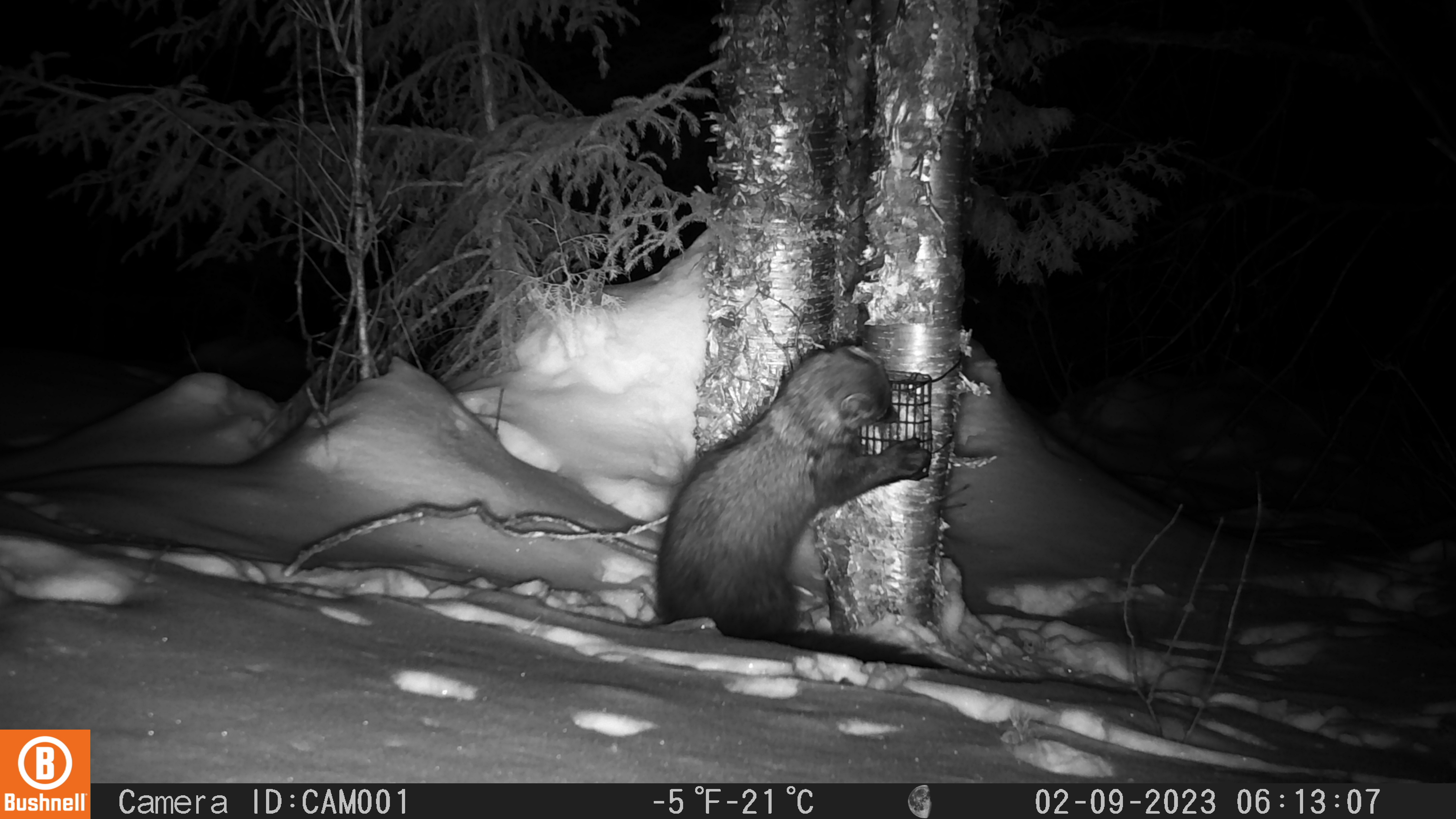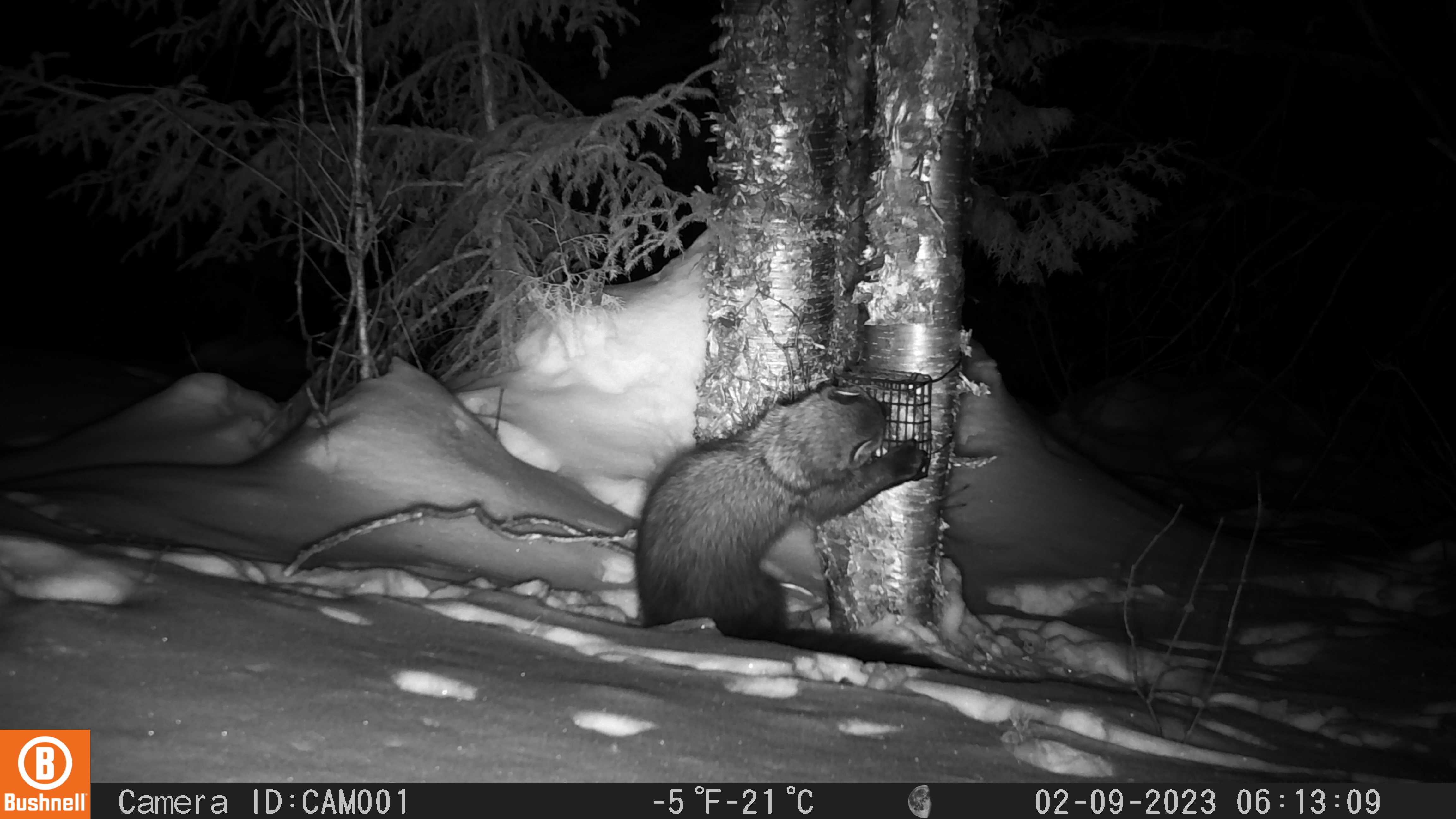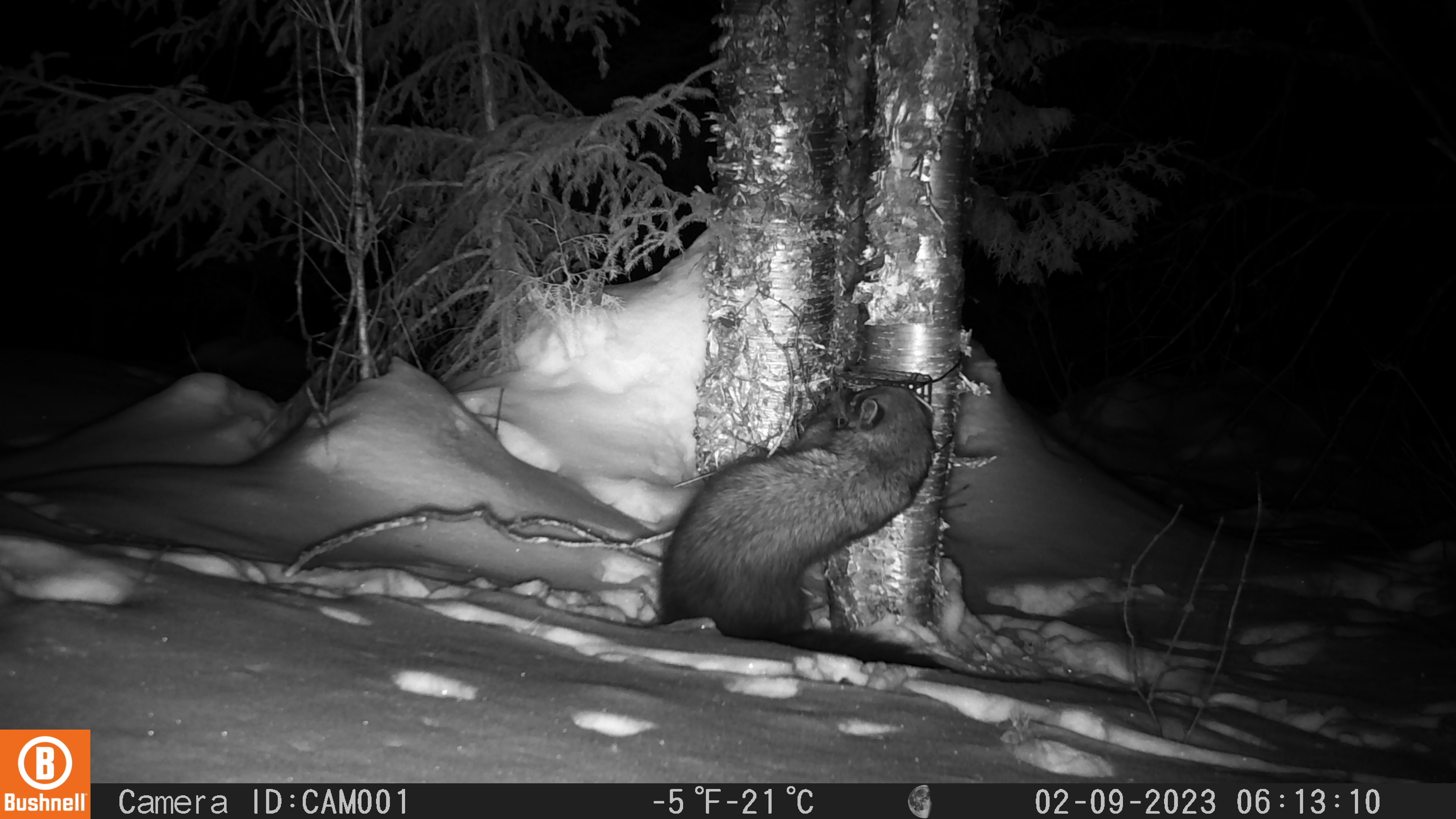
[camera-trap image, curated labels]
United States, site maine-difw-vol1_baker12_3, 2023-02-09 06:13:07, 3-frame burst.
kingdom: Animalia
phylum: Chordata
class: Mammalia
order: Carnivora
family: Mustelidae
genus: Pekania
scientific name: Pekania pennanti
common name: fisher